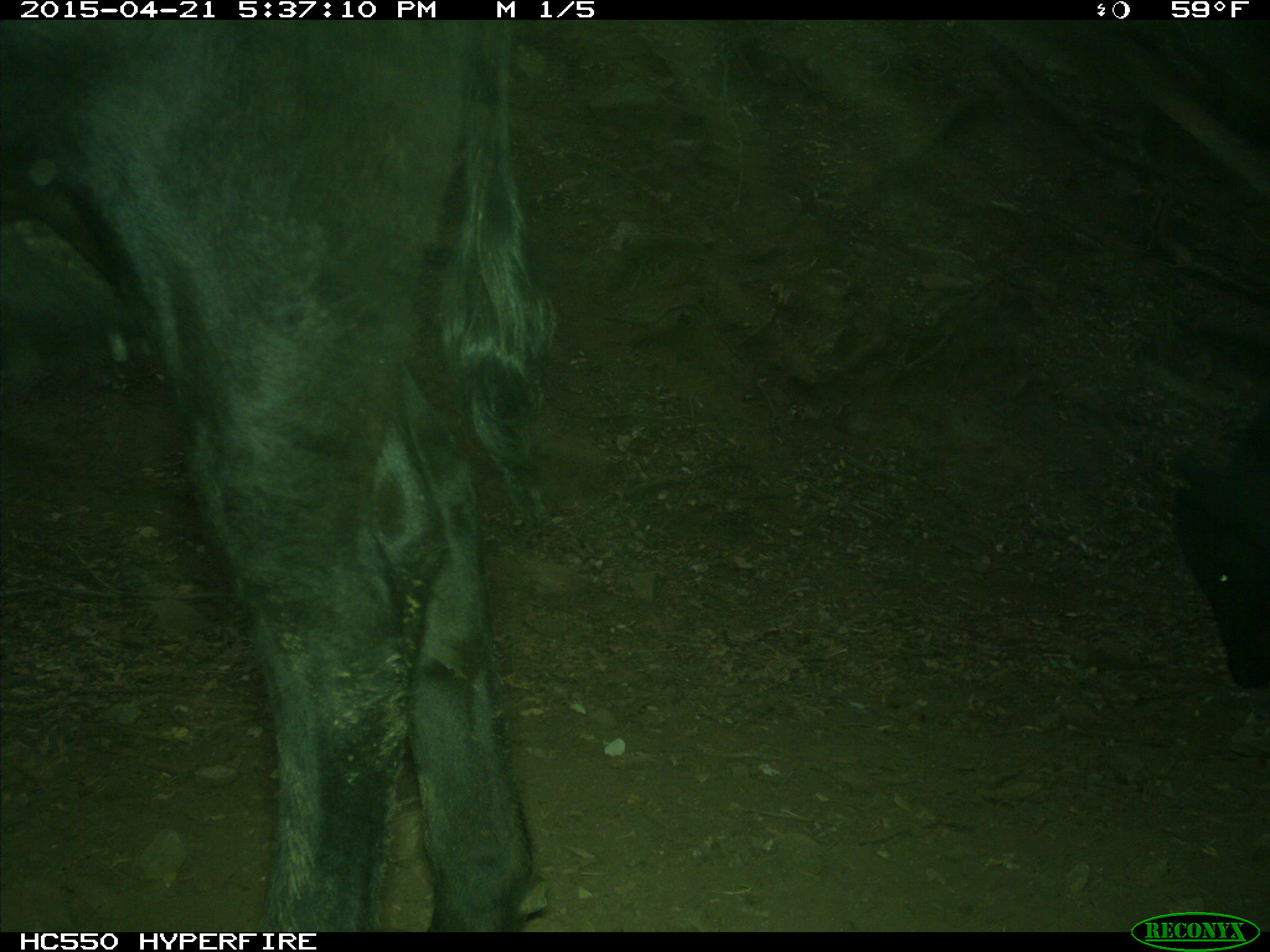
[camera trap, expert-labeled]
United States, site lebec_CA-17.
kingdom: Animalia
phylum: Chordata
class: Mammalia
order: Artiodactyla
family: Bovidae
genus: Bos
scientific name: Bos taurus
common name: domestic cow